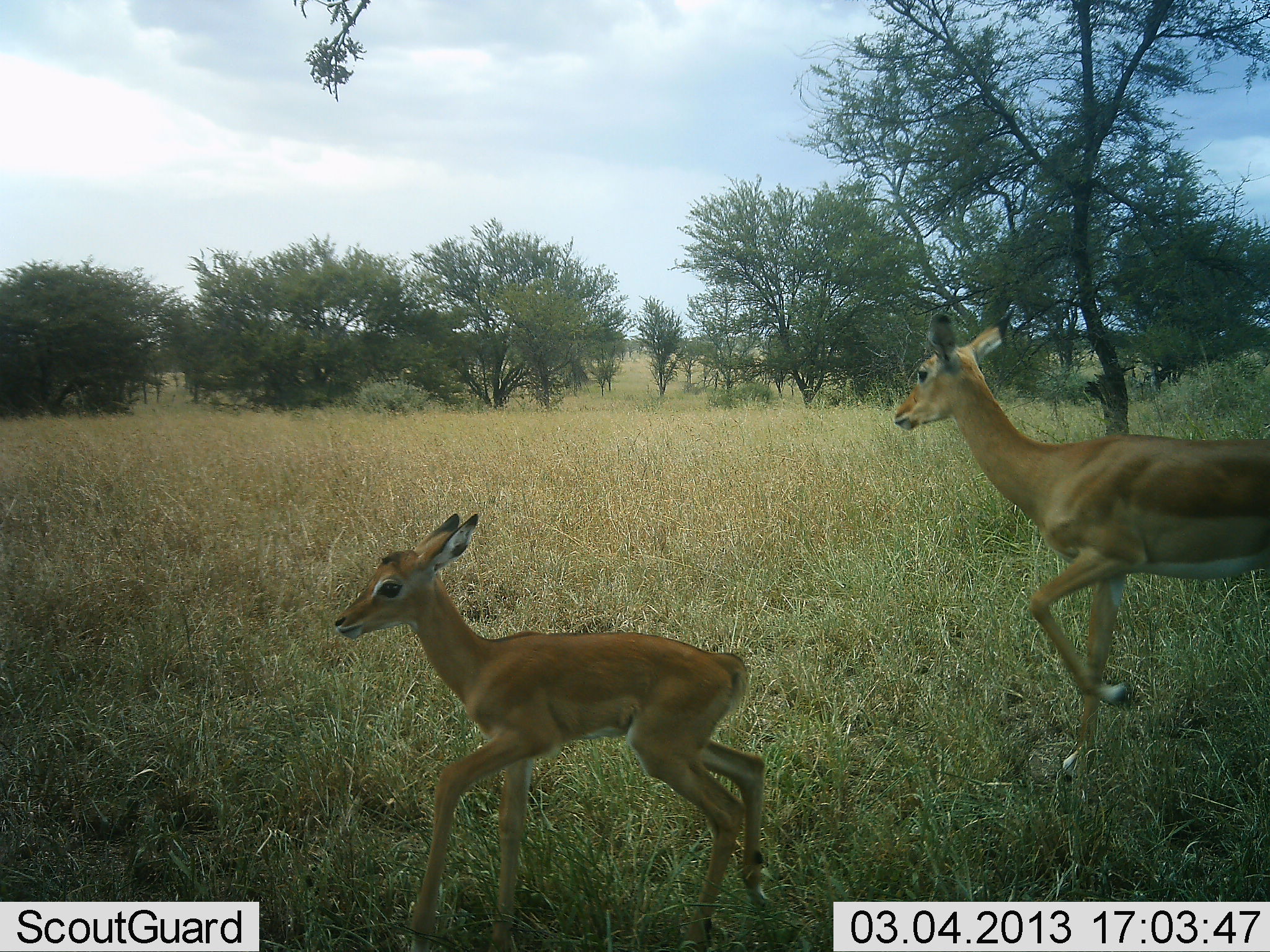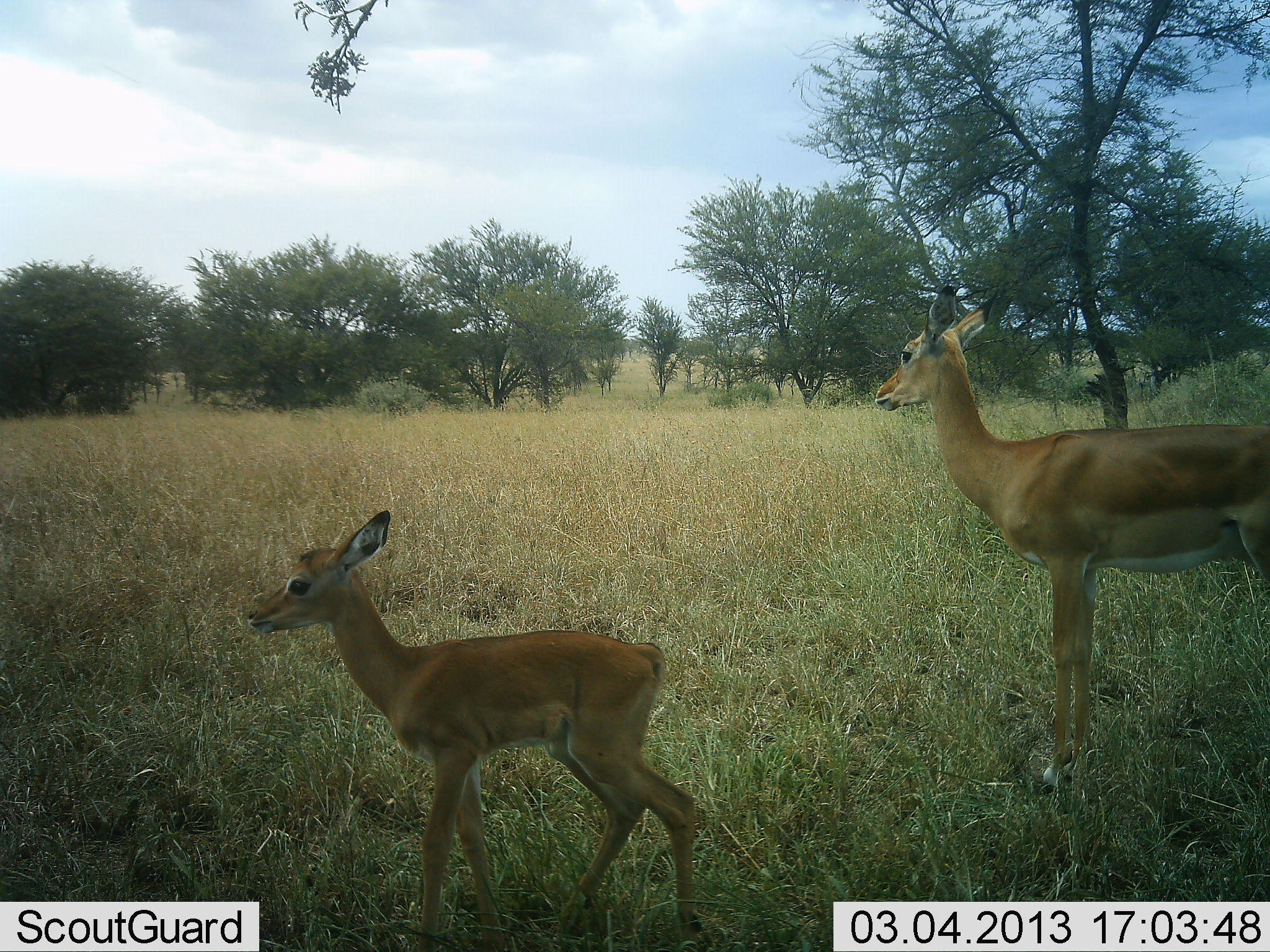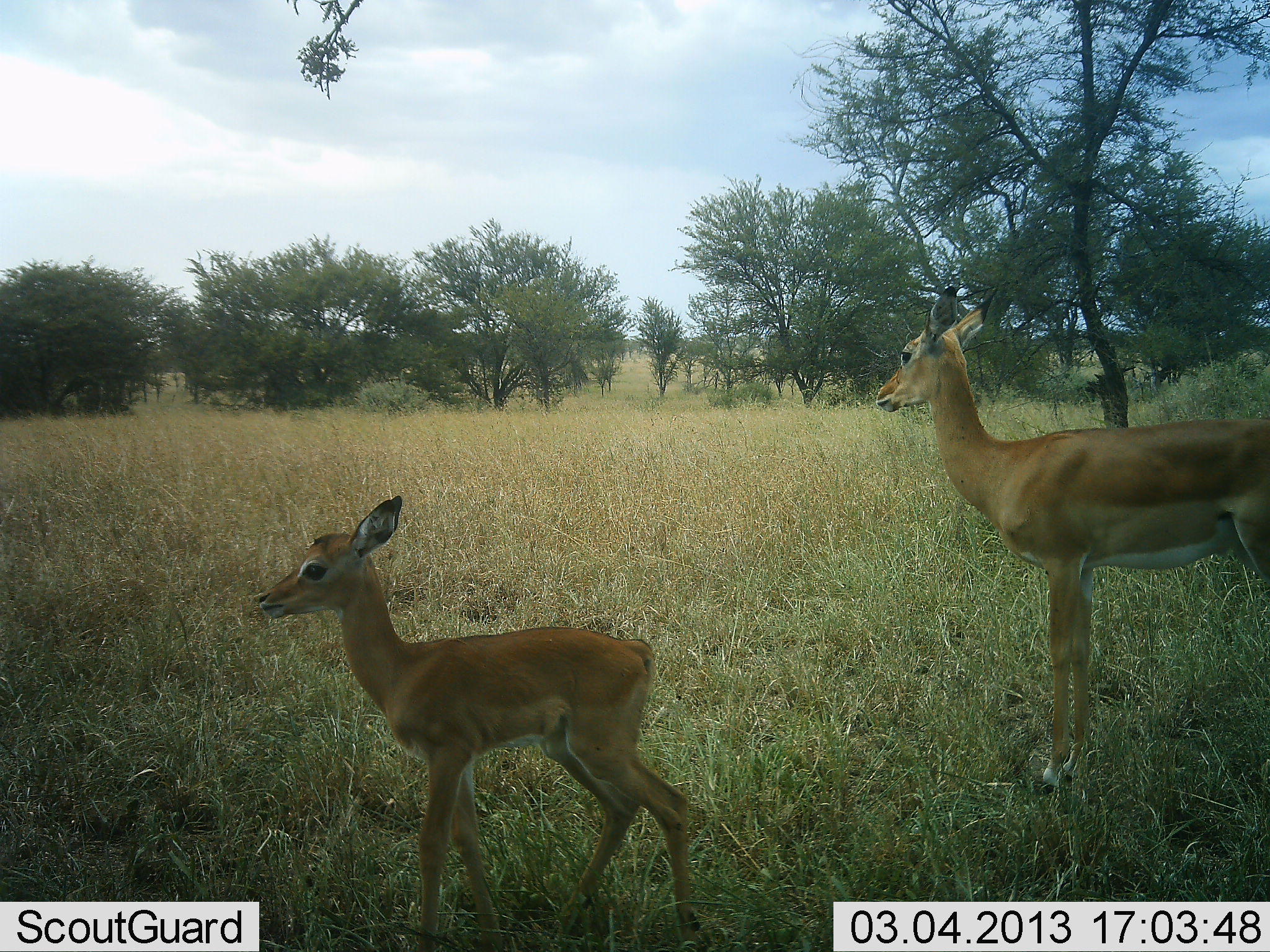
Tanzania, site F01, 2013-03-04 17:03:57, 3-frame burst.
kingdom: Animalia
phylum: Chordata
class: Mammalia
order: Artiodactyla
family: Bovidae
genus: Aepyceros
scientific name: Aepyceros melampus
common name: impala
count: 2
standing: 44%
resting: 0%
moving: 56%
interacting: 0%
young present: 89%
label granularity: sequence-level